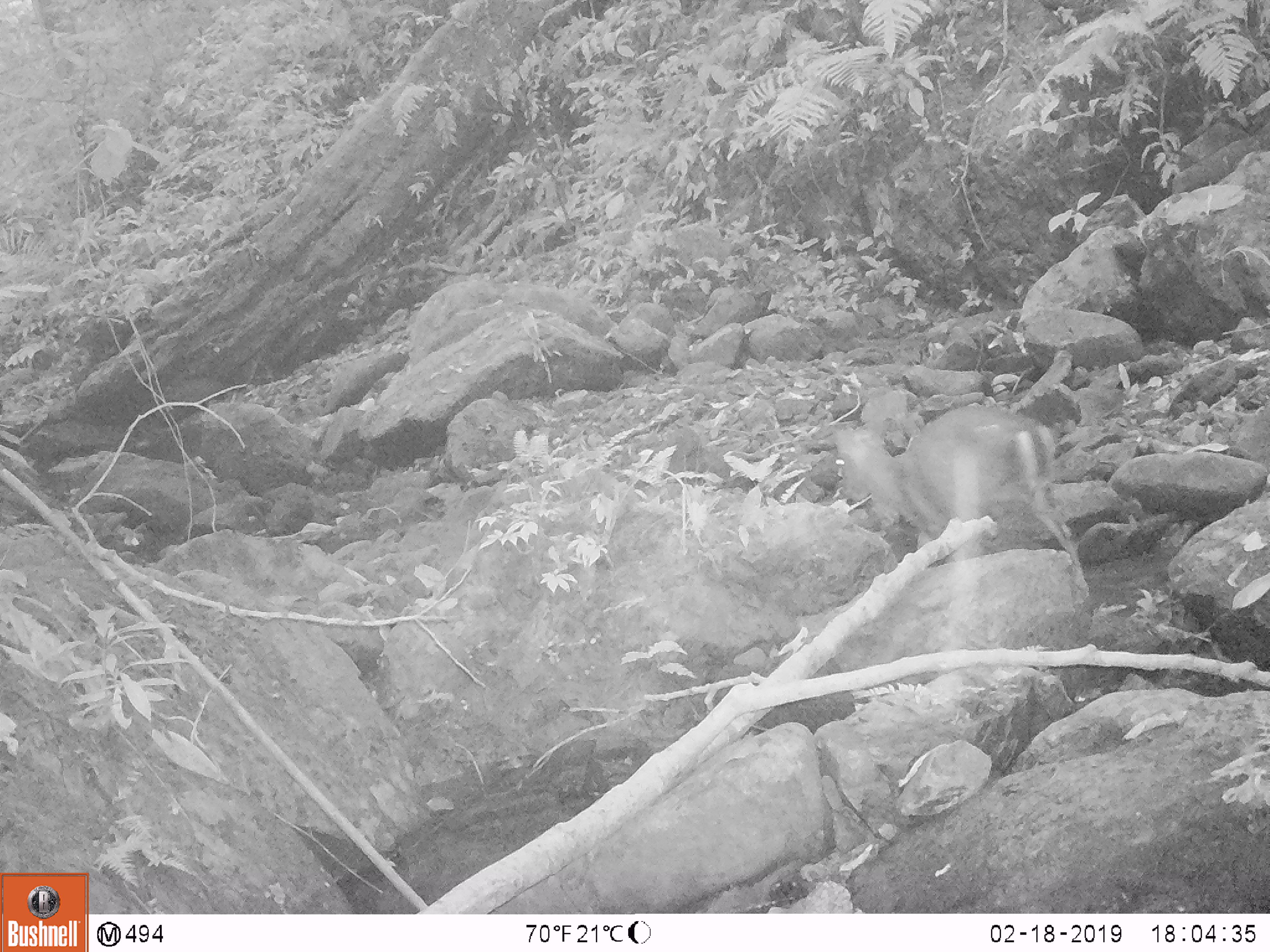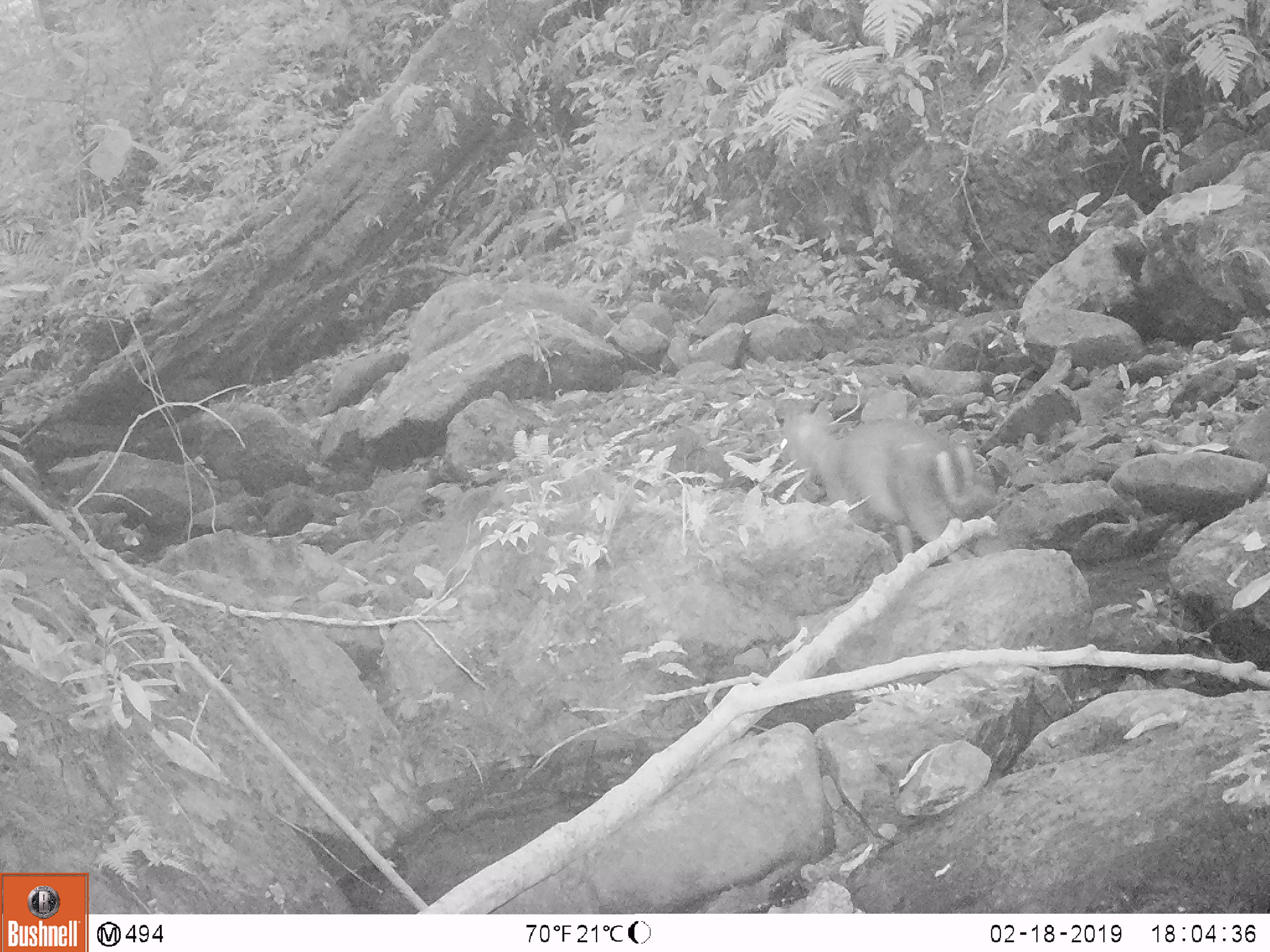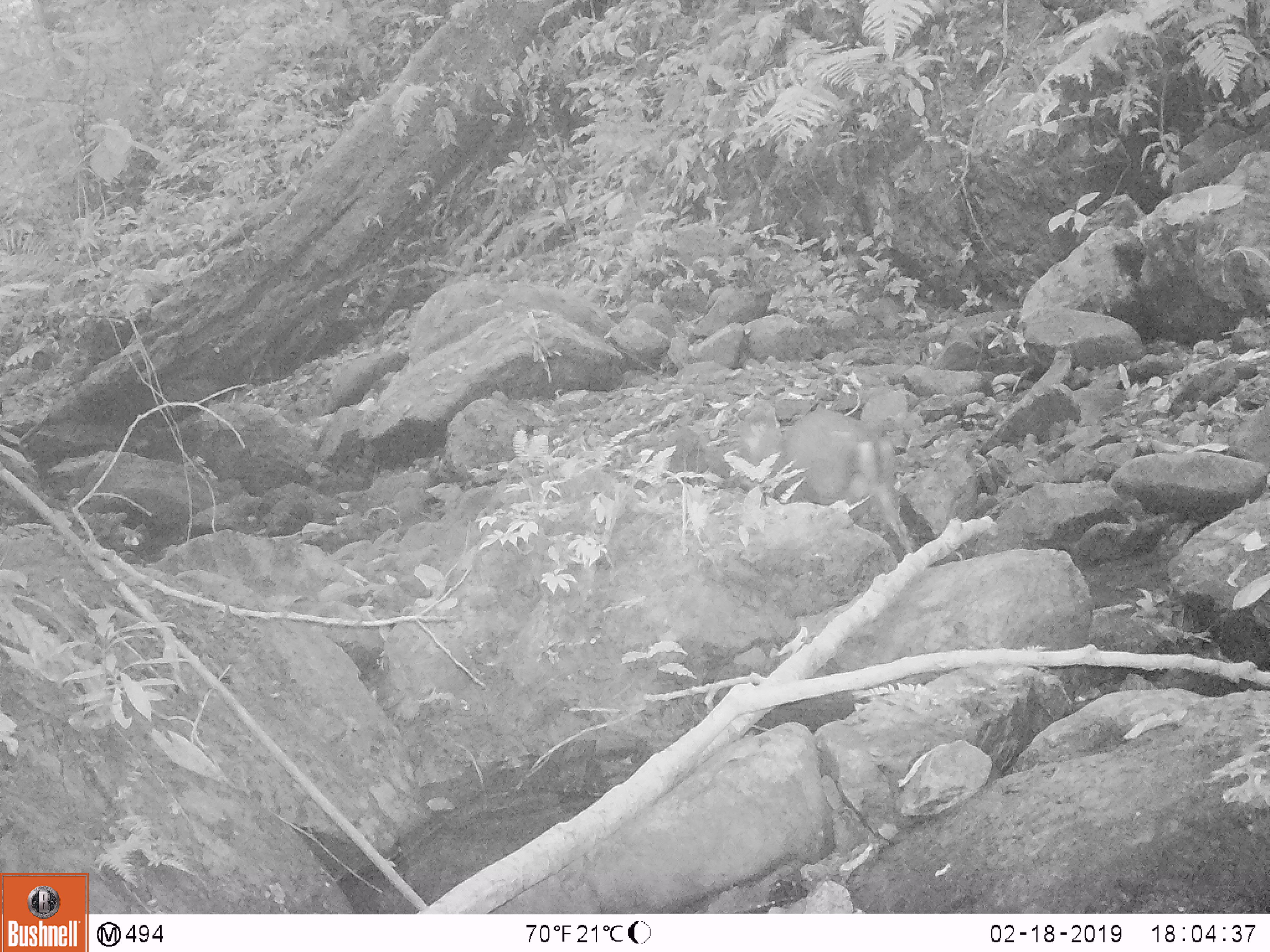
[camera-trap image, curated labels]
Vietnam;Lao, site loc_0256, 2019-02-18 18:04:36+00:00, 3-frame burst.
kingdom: Animalia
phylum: Chordata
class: Mammalia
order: Artiodactyla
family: Cervidae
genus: Muntiacus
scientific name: Muntiacus rooseveltorum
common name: roosevelt's muntjac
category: roosevelts muntjac group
Roosevelts muntjac group (roosevelt's muntjac) (Muntiacus rooseveltorum). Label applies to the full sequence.